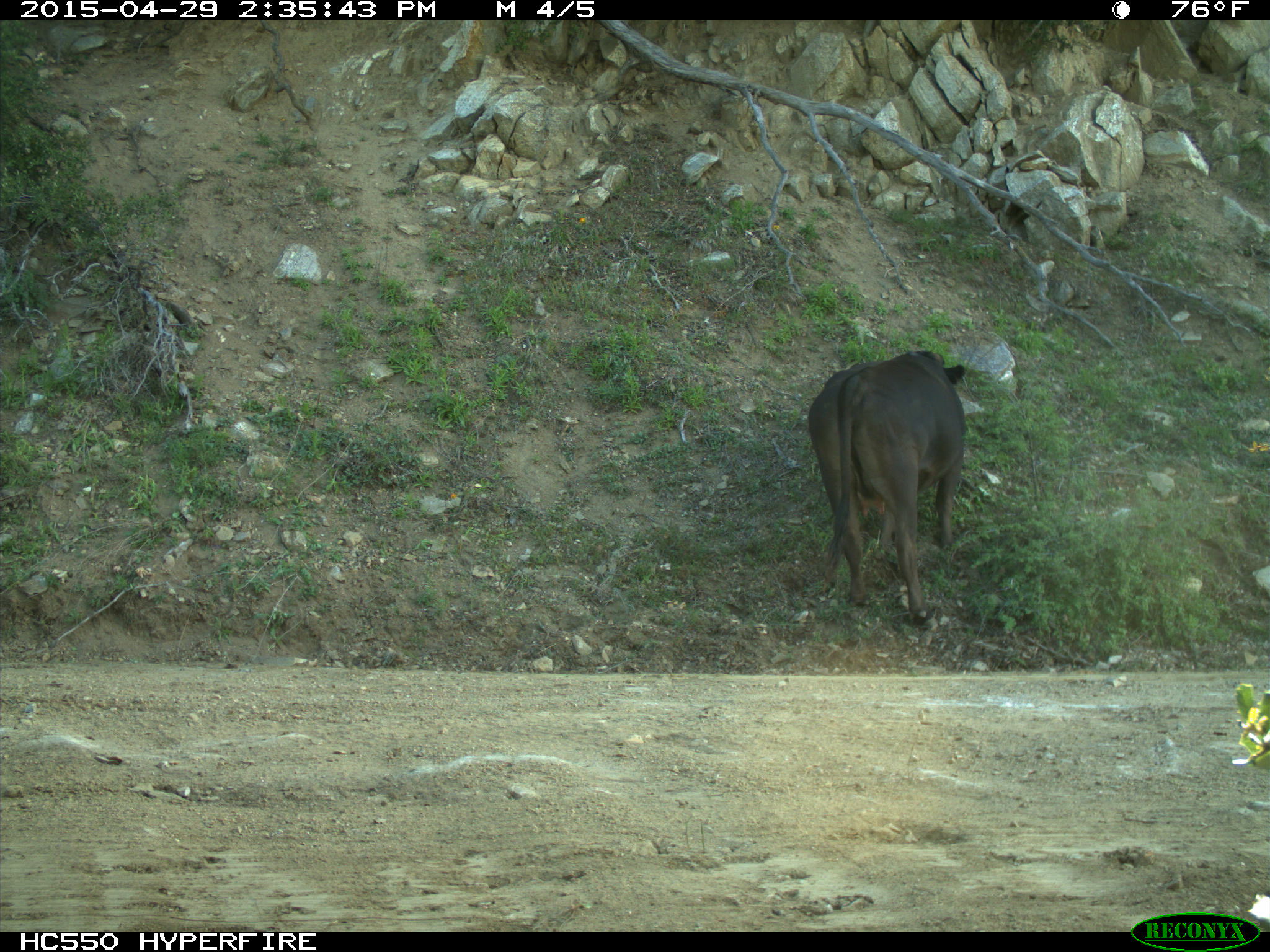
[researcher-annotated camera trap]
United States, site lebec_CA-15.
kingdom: Animalia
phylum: Chordata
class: Mammalia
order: Artiodactyla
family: Bovidae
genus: Bos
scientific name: Bos taurus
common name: domestic cow